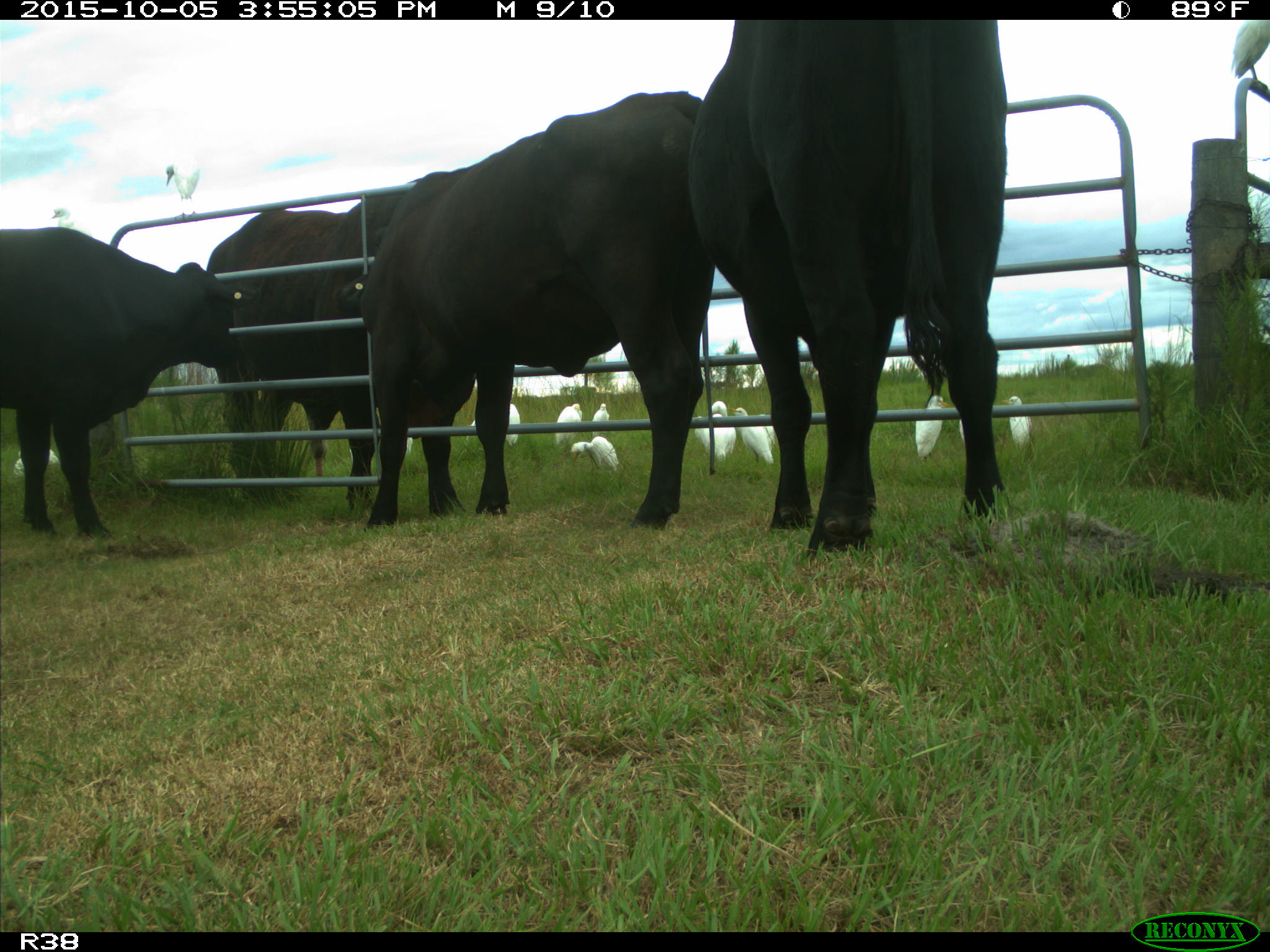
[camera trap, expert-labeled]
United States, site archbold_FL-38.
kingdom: Animalia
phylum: Chordata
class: Mammalia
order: Artiodactyla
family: Bovidae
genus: Bos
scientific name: Bos taurus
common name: domestic cow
Bos taurus (domestic cow).